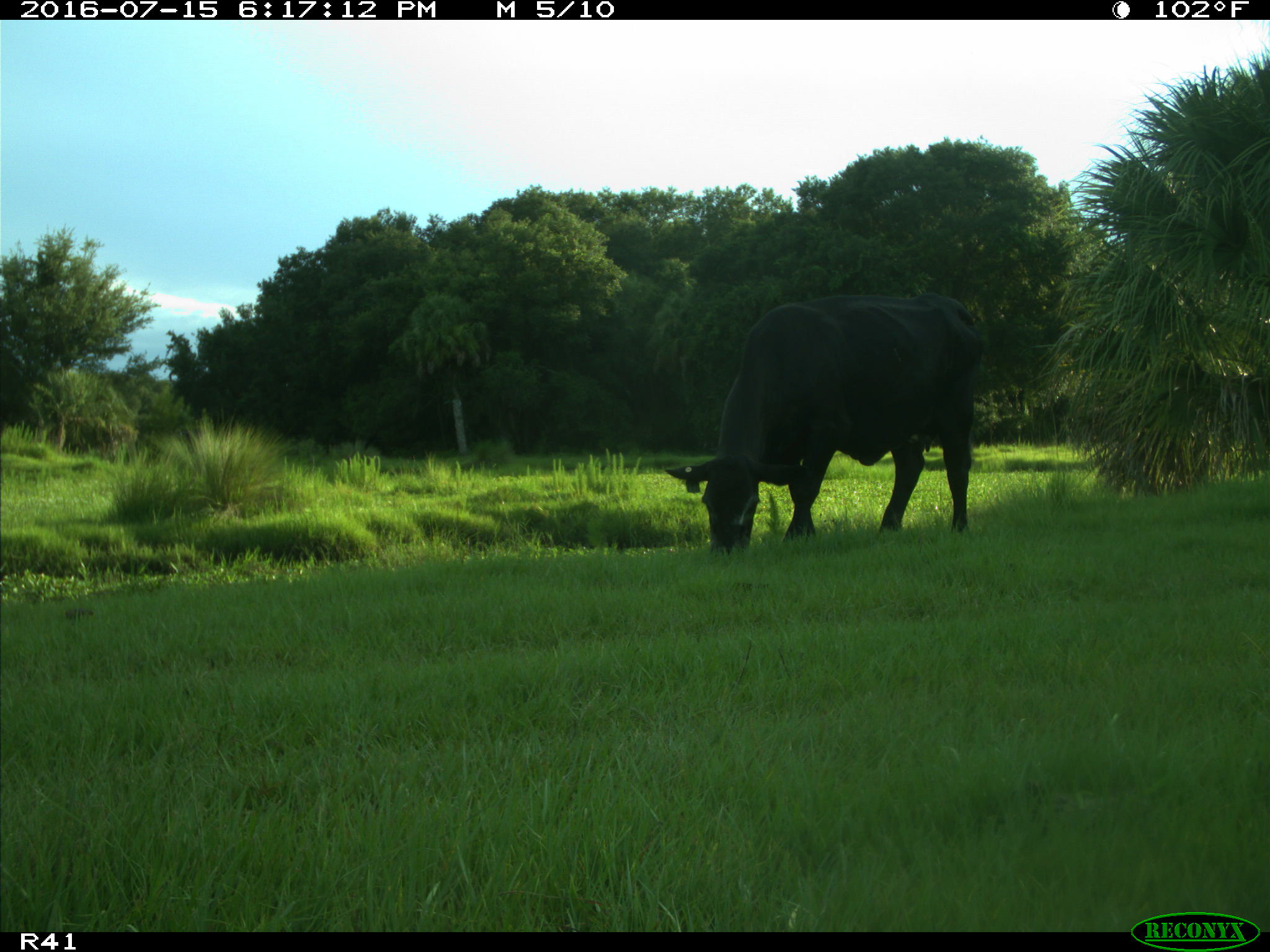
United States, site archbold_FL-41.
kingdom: Animalia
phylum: Chordata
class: Mammalia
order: Artiodactyla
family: Bovidae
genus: Bos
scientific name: Bos taurus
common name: domestic cow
Bos taurus (domestic cow).